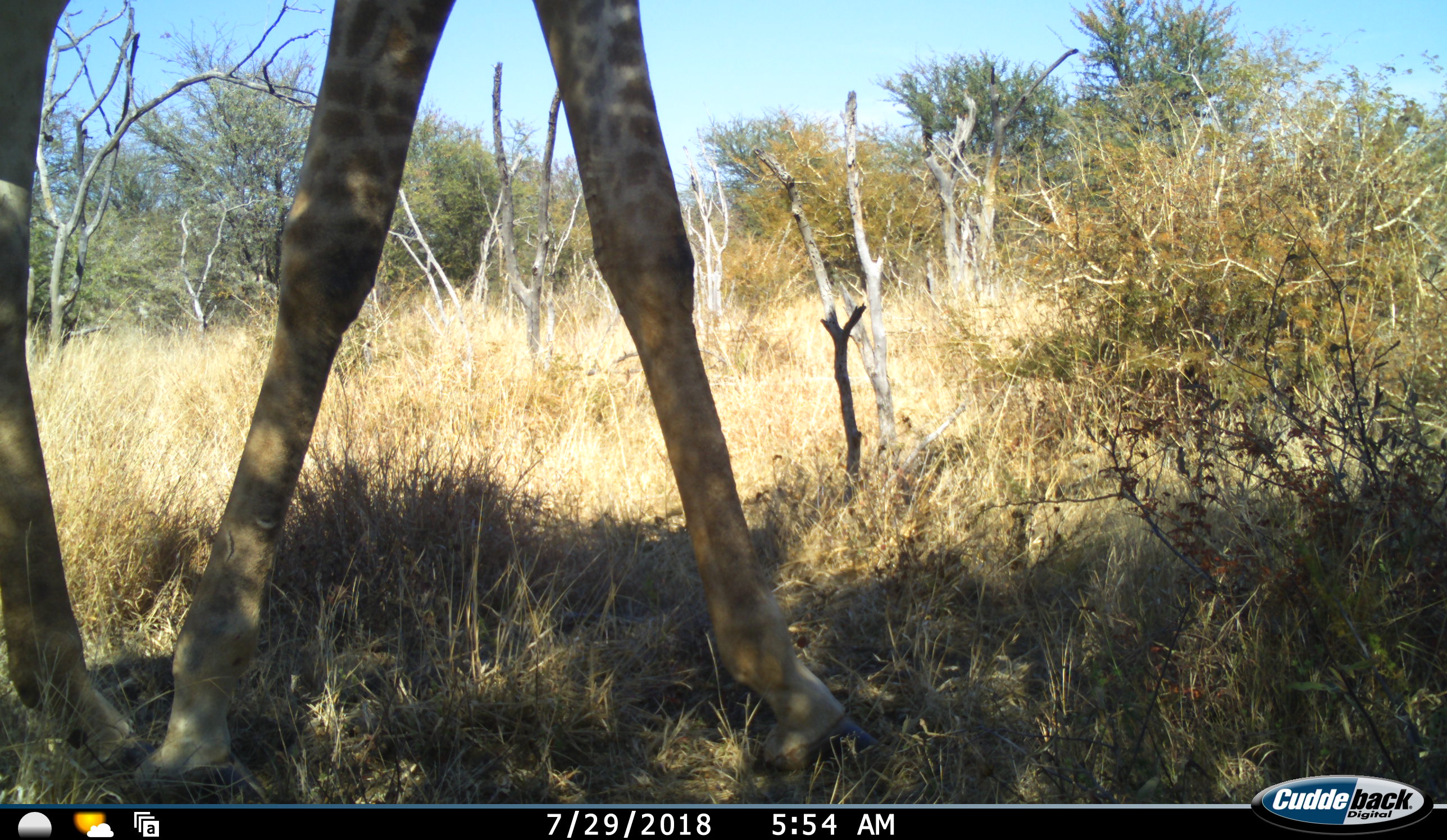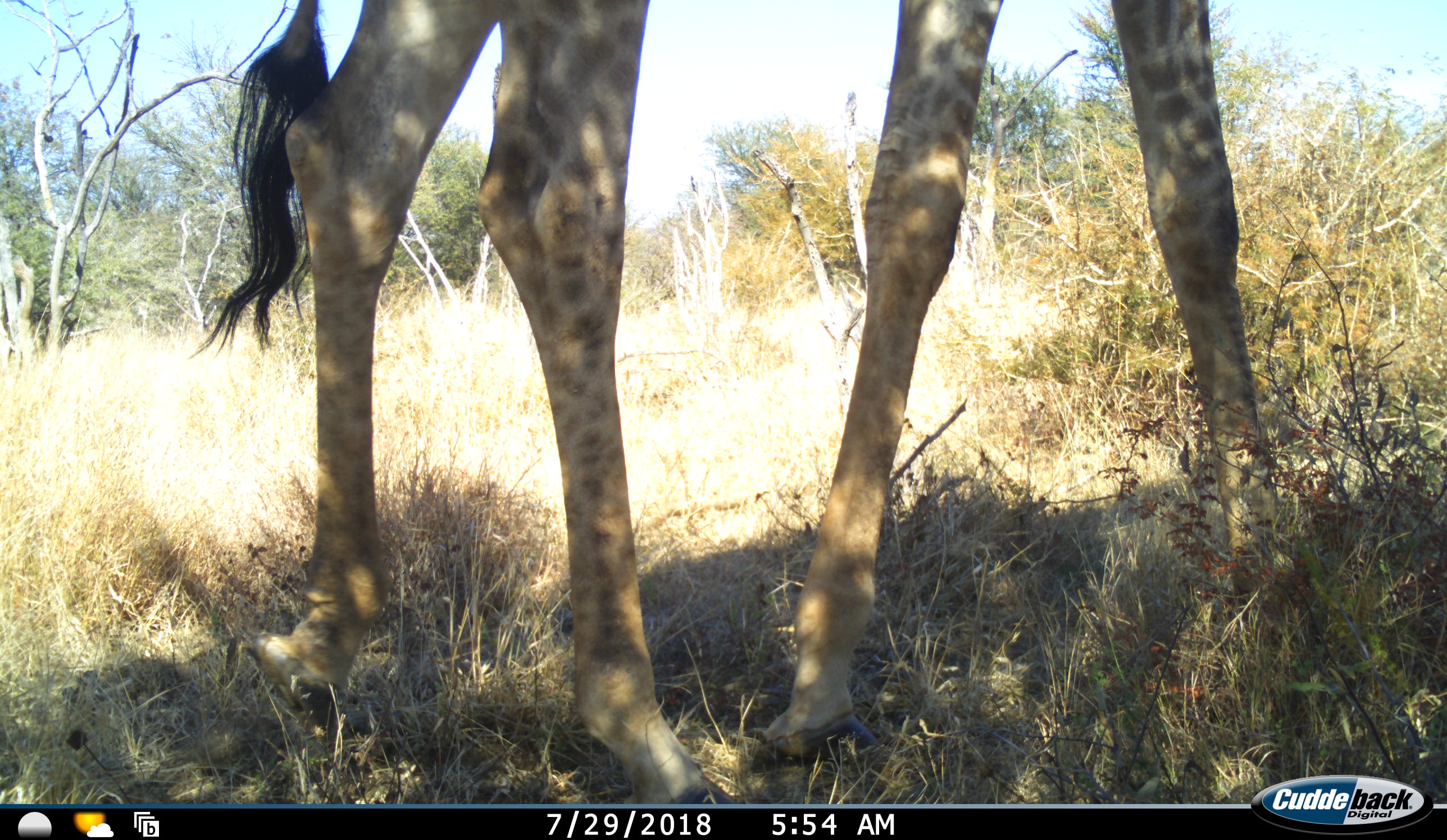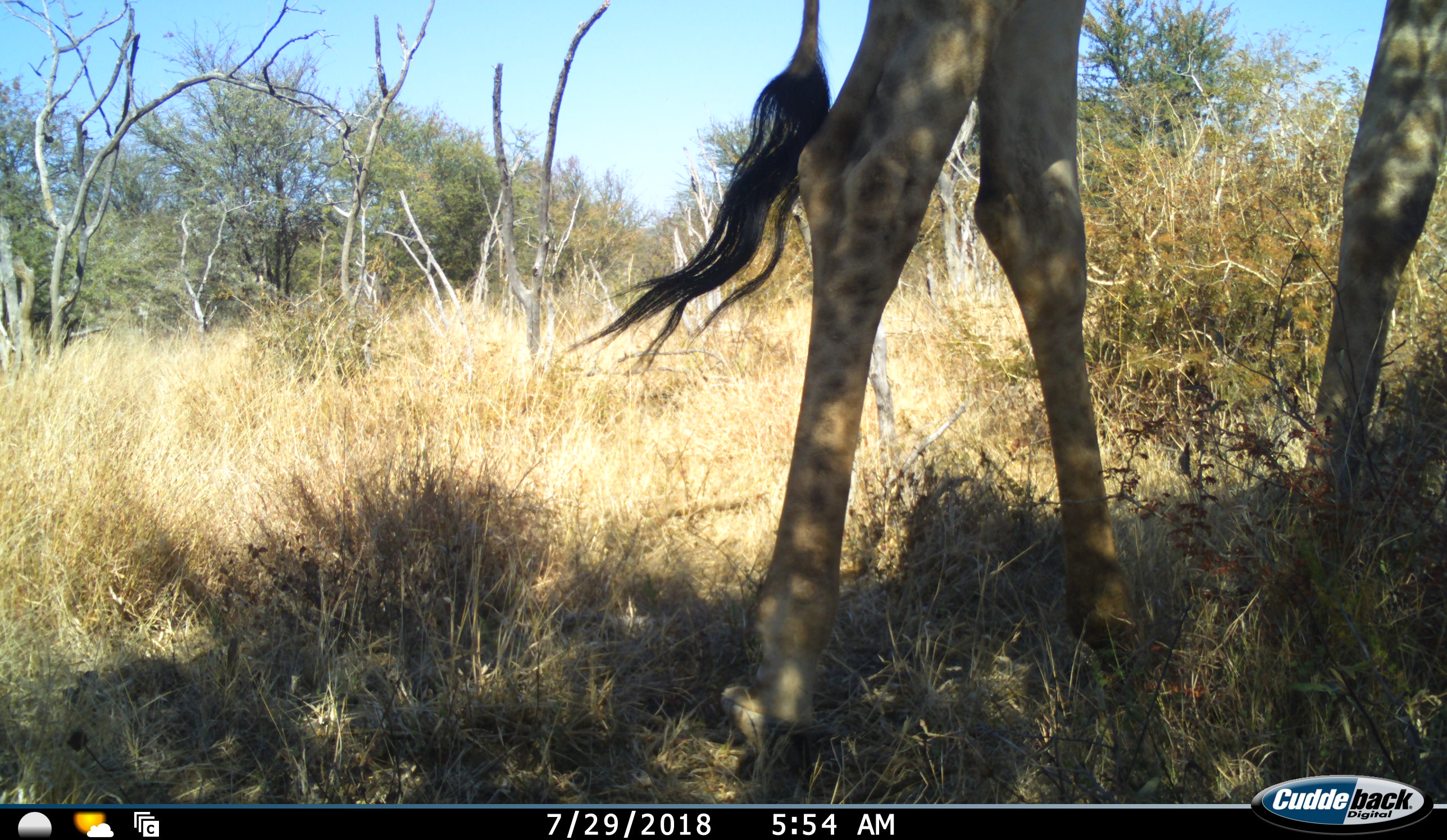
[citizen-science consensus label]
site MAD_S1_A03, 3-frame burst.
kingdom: Animalia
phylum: Chordata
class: Mammalia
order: Artiodactyla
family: Giraffidae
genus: Giraffa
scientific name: Giraffa camelopardalis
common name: giraffe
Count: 1.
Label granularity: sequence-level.